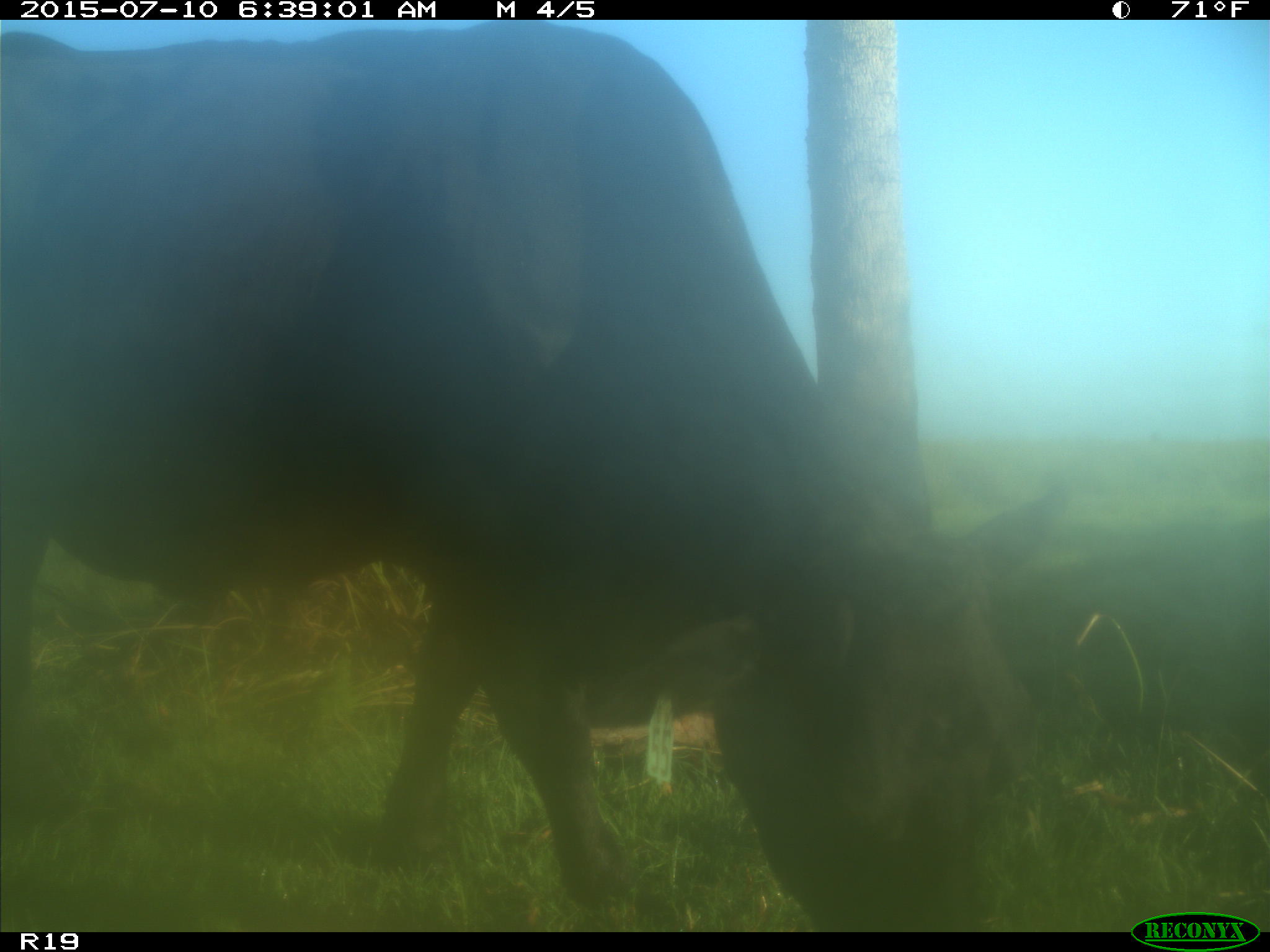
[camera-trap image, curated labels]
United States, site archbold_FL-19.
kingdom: Animalia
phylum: Chordata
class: Mammalia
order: Artiodactyla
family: Bovidae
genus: Bos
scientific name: Bos taurus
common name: domestic cow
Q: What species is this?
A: Bos taurus (domestic cow).